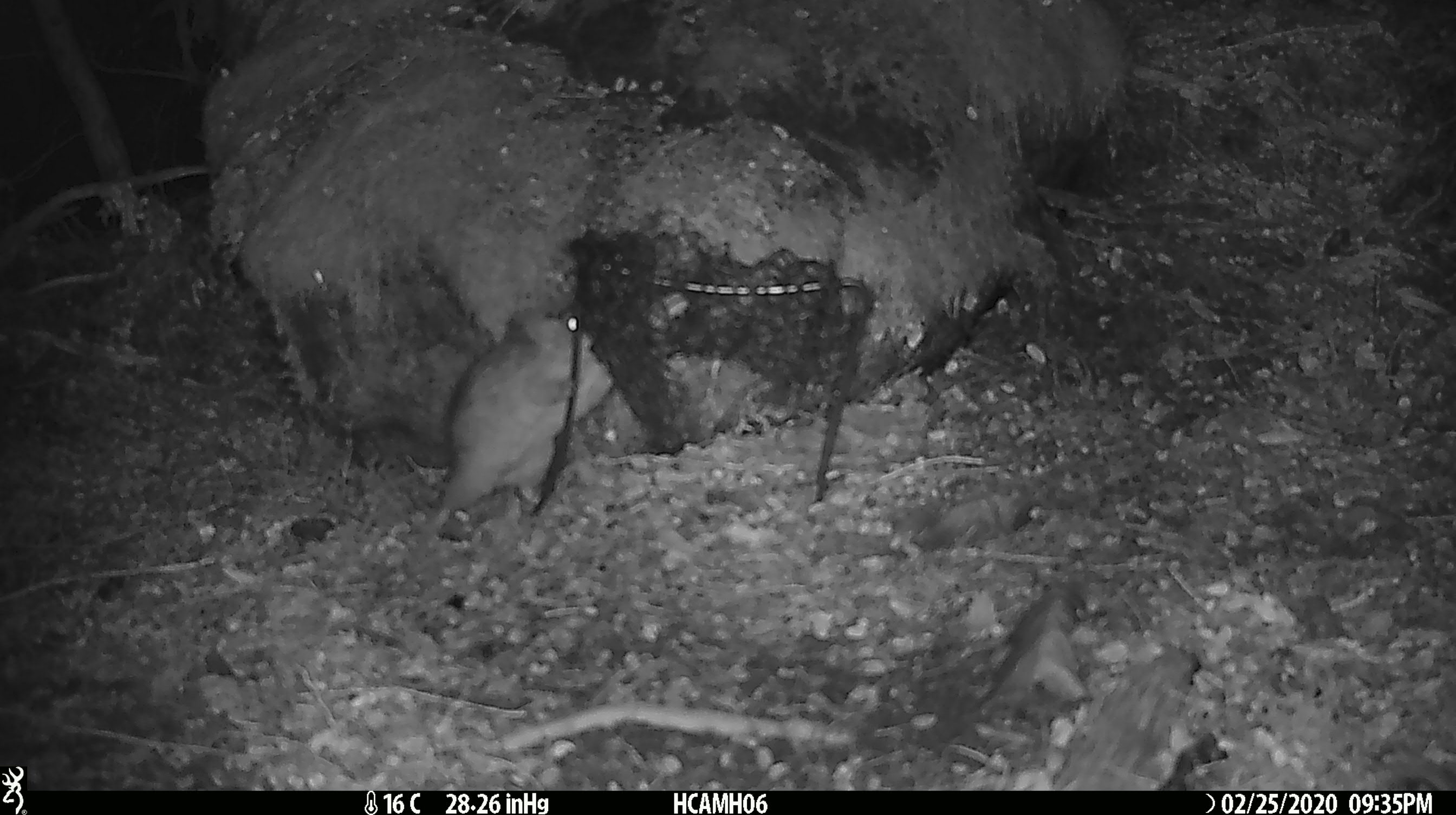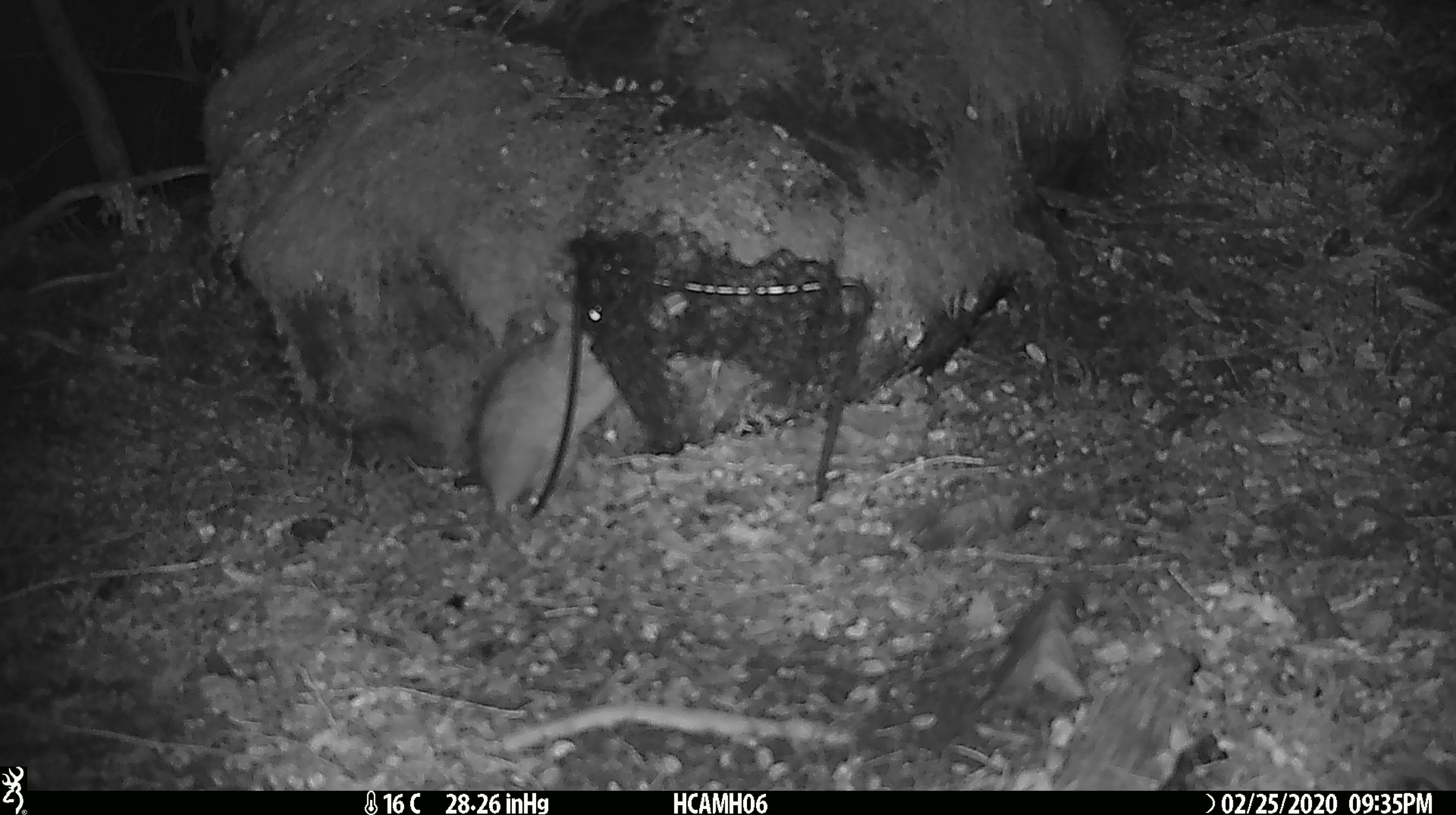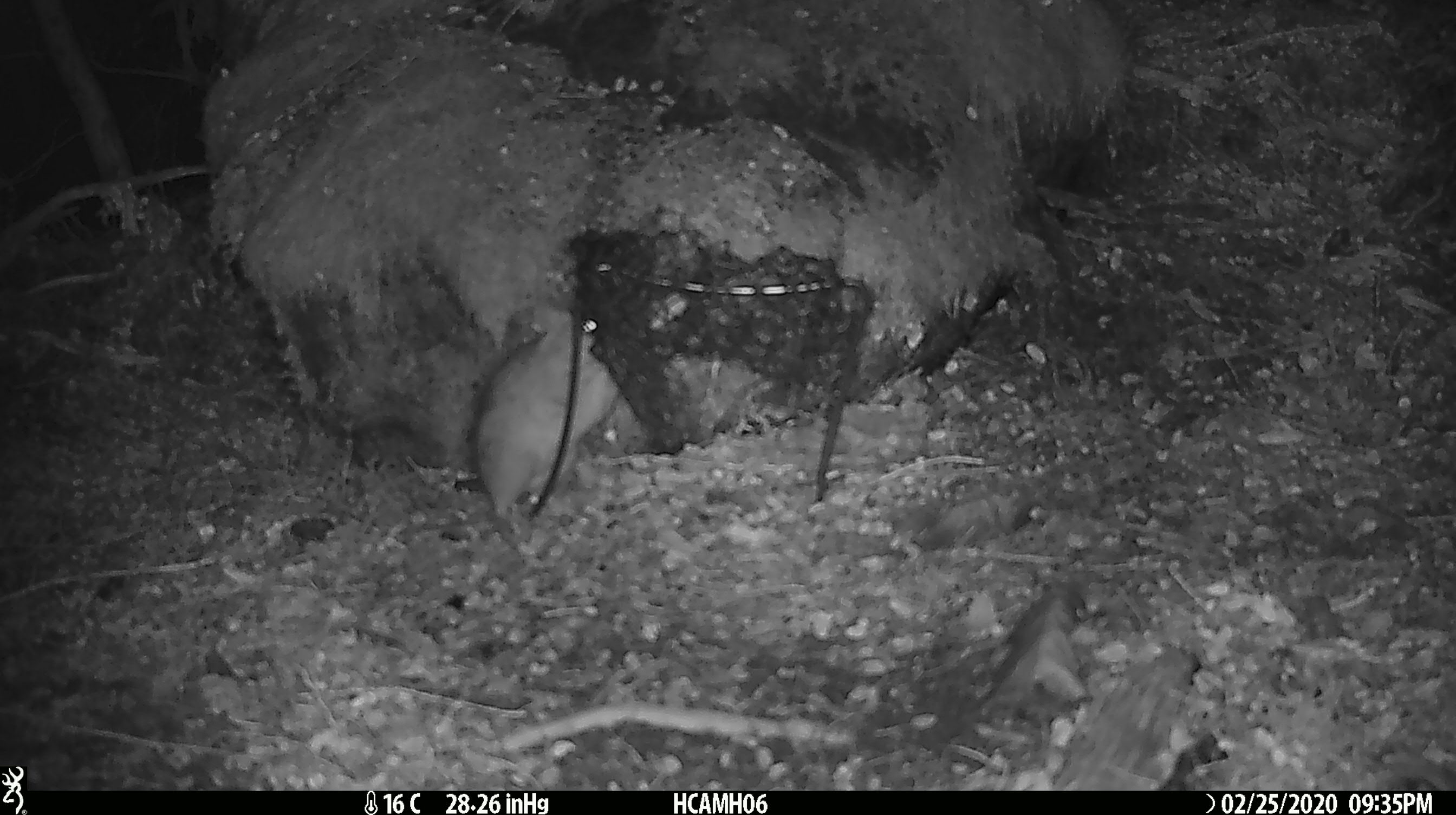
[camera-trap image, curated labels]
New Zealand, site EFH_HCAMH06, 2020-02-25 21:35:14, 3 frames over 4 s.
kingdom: Animalia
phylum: Chordata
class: Mammalia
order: Rodentia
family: Muridae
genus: Mus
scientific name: Mus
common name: mouse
Mouse (Mus).